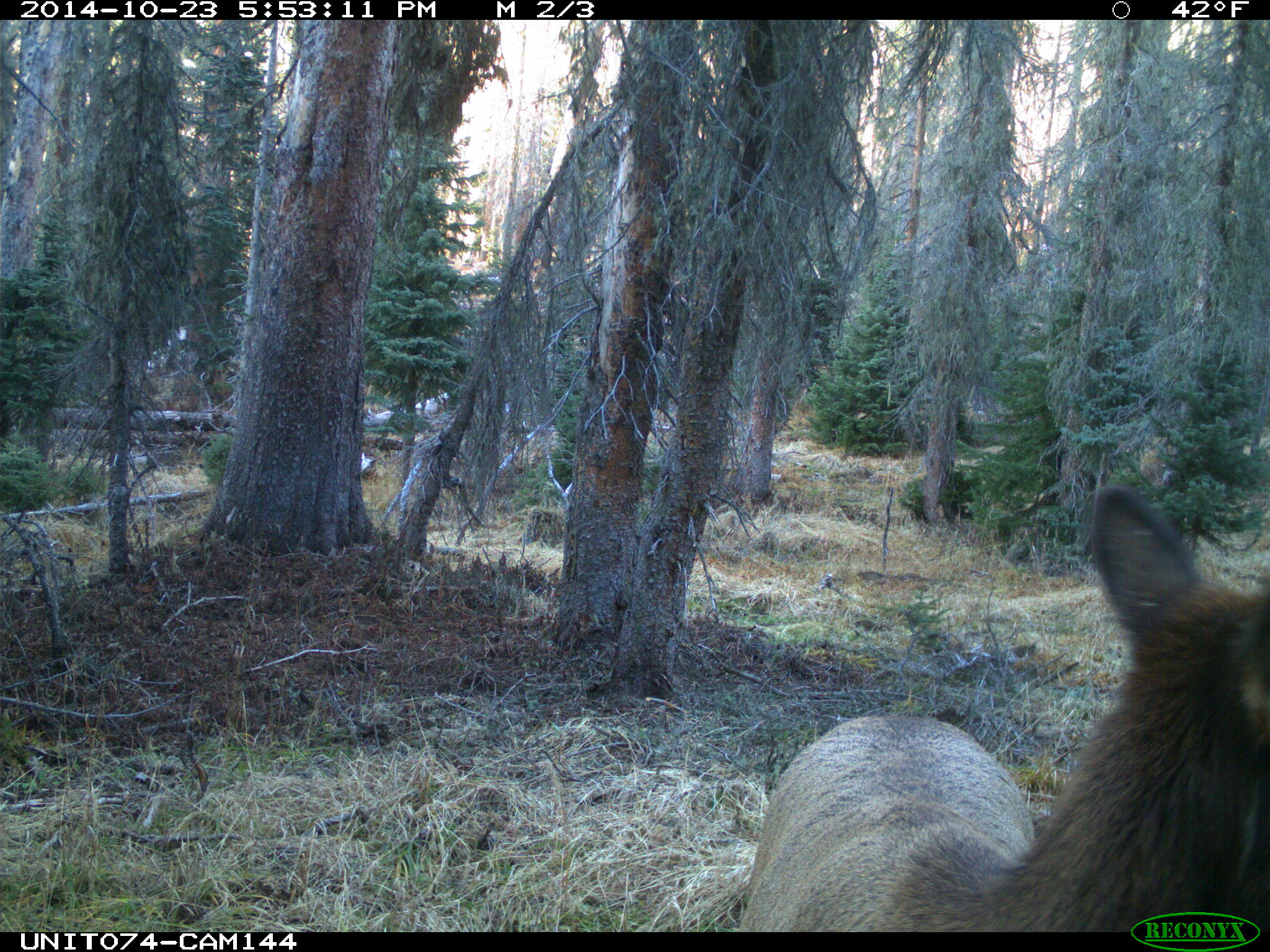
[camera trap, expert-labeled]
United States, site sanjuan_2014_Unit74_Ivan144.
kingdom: Animalia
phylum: Chordata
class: Mammalia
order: Artiodactyla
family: Cervidae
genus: Cervus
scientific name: Cervus elaphus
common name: red deer